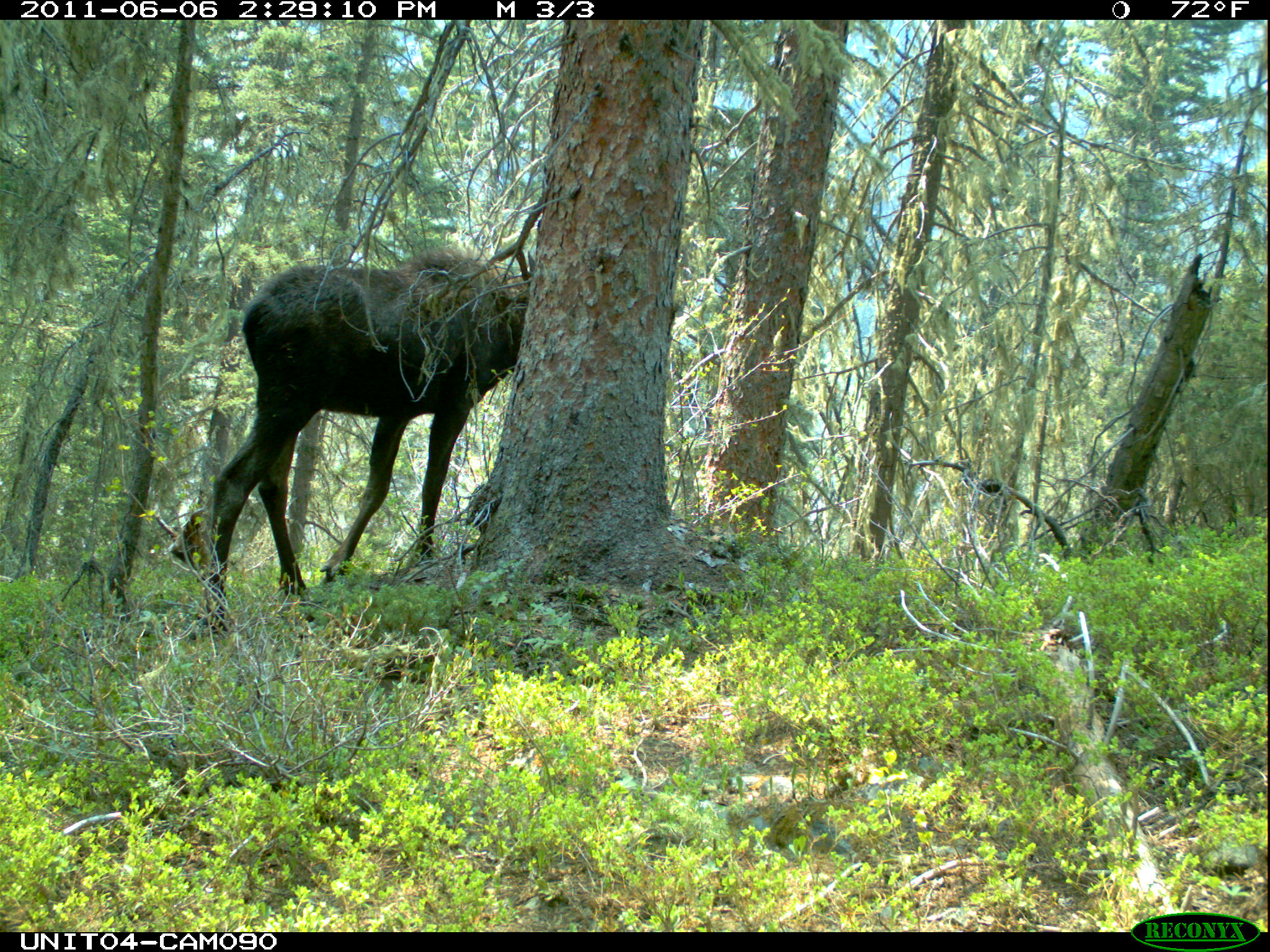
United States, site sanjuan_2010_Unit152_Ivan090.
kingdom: Animalia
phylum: Chordata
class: Mammalia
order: Artiodactyla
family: Cervidae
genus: Alces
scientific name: Alces alces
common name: moose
Alces alces (moose).